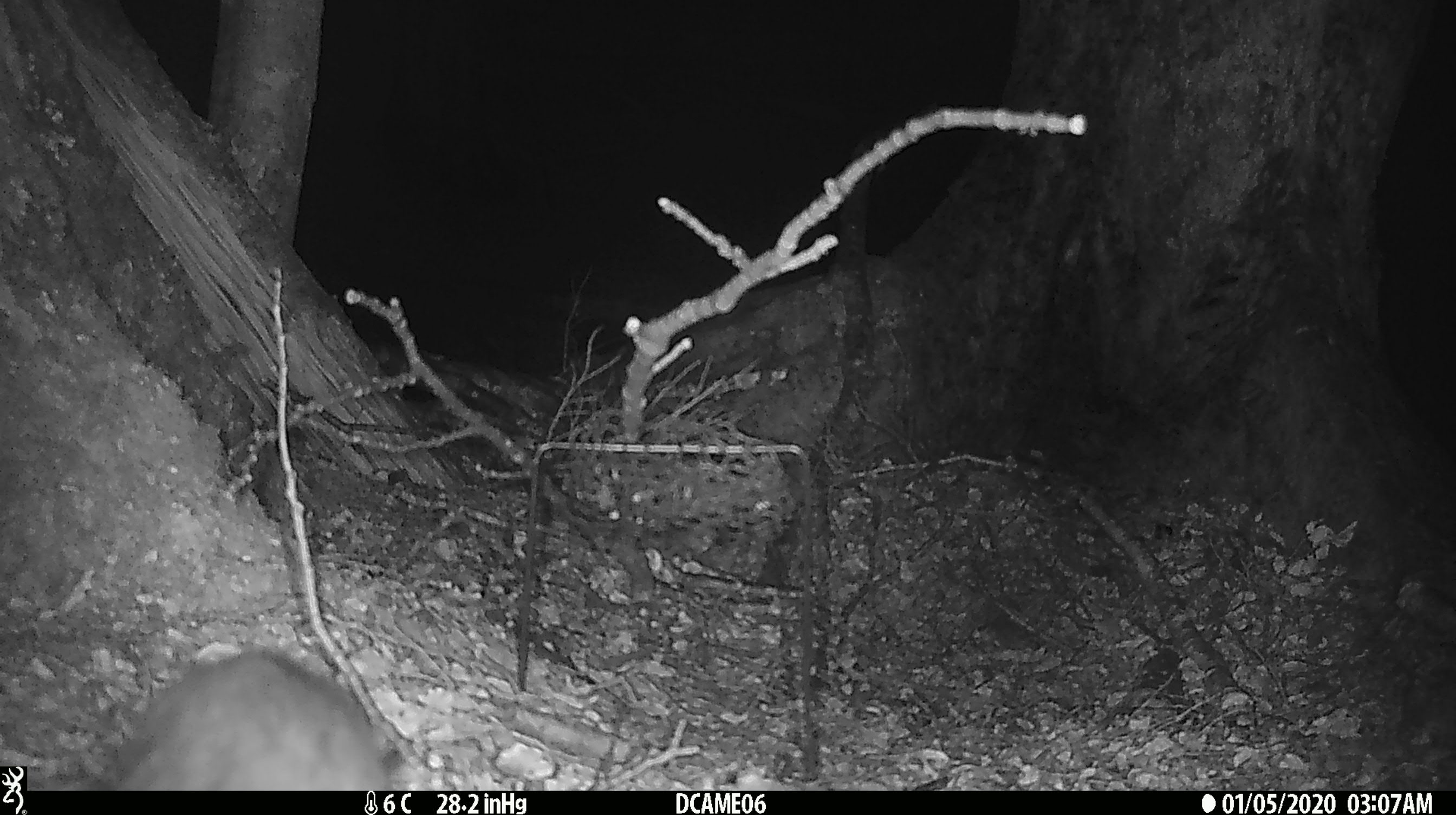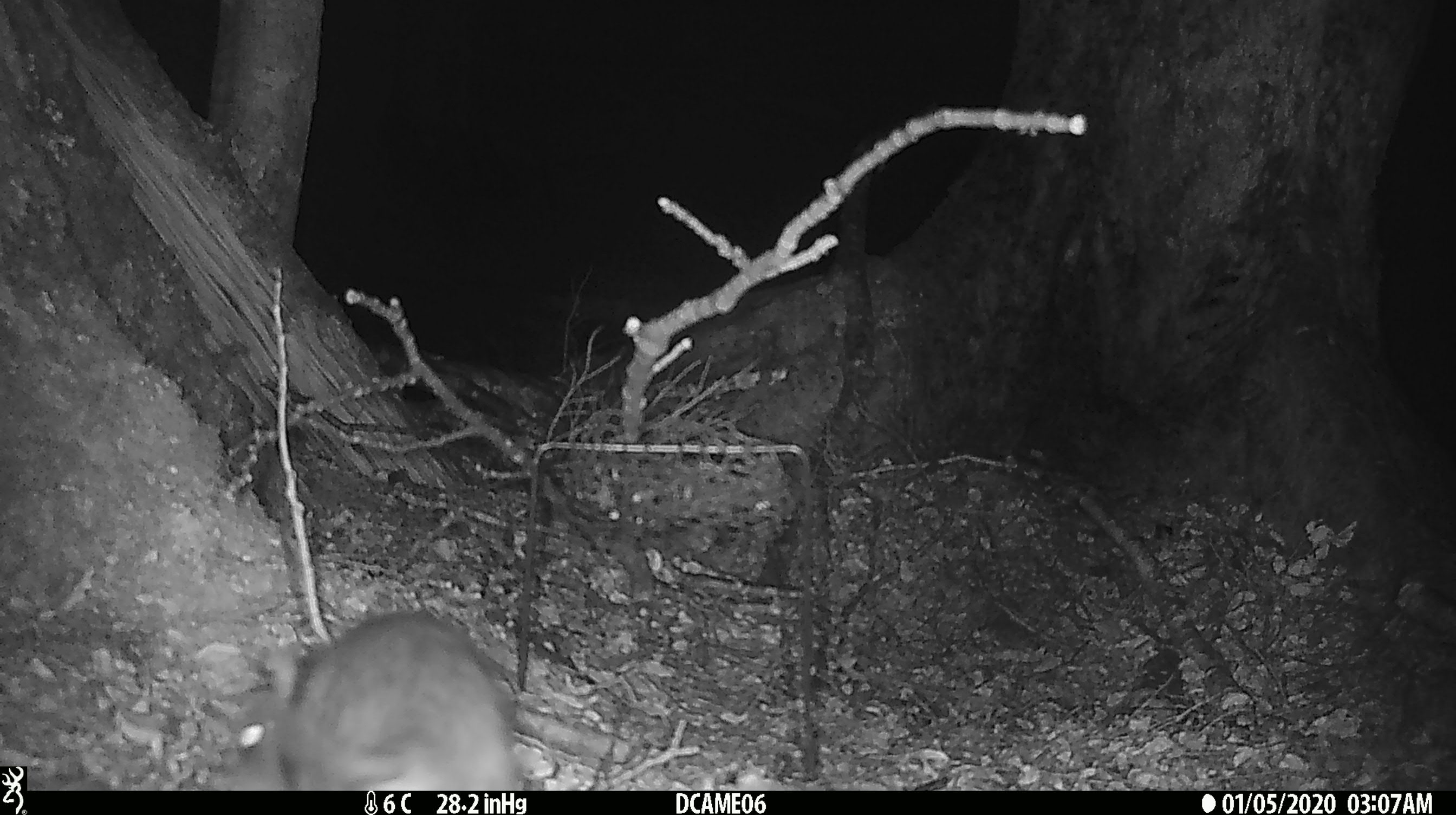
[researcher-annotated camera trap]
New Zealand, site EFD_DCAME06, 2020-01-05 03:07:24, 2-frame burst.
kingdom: Animalia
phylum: Chordata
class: Mammalia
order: Rodentia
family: Muridae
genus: Rattus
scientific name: Rattus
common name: rat